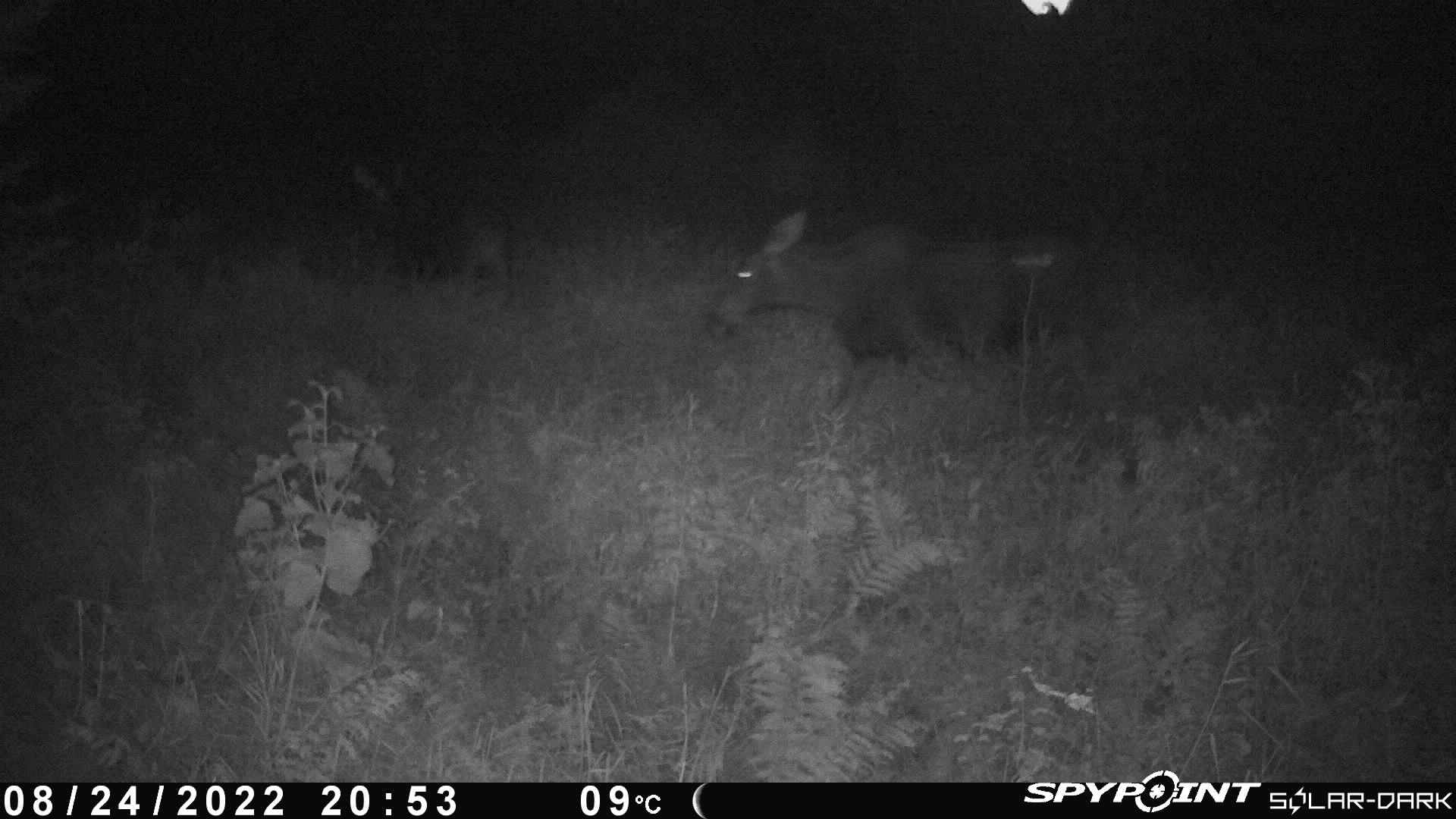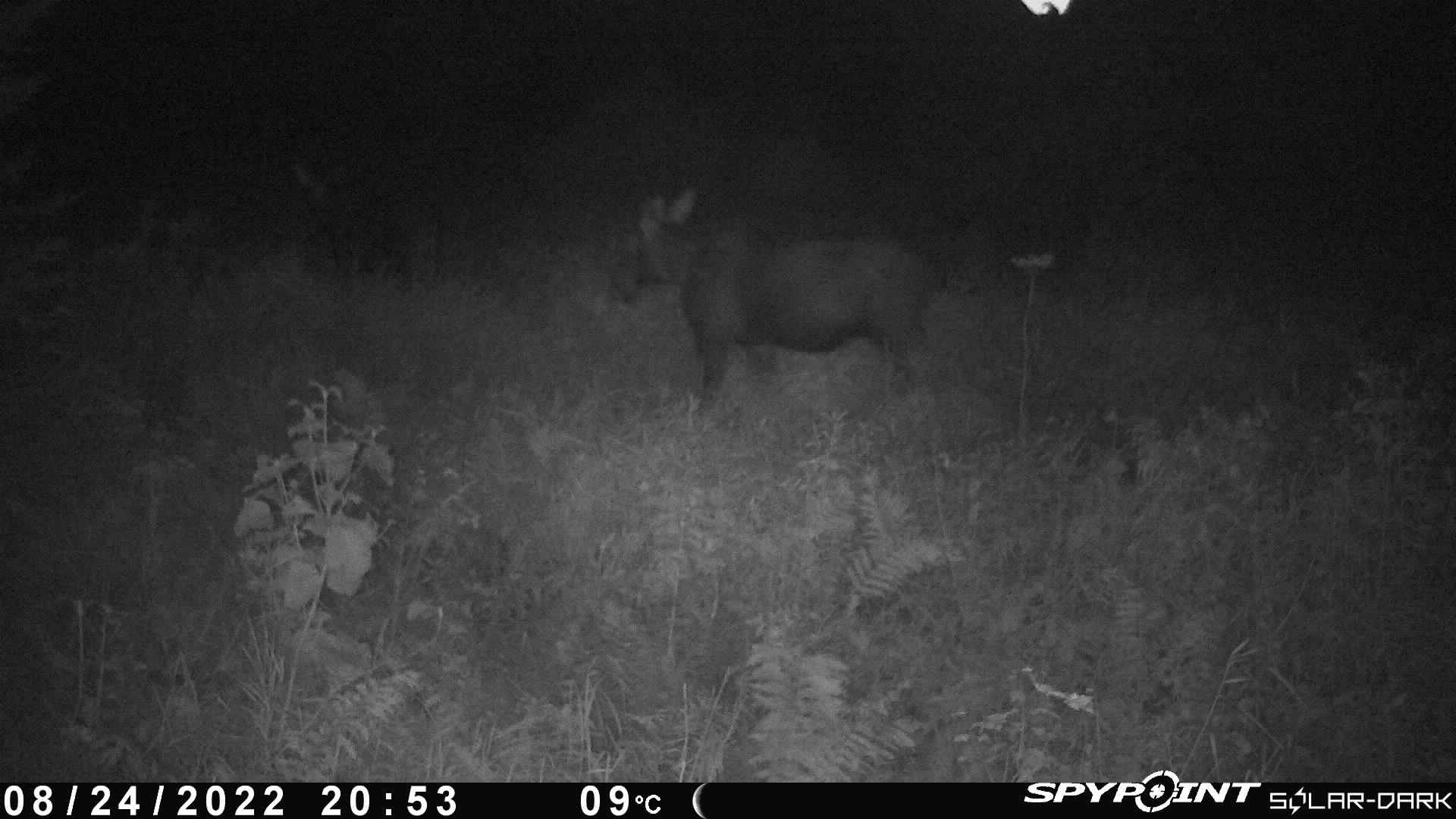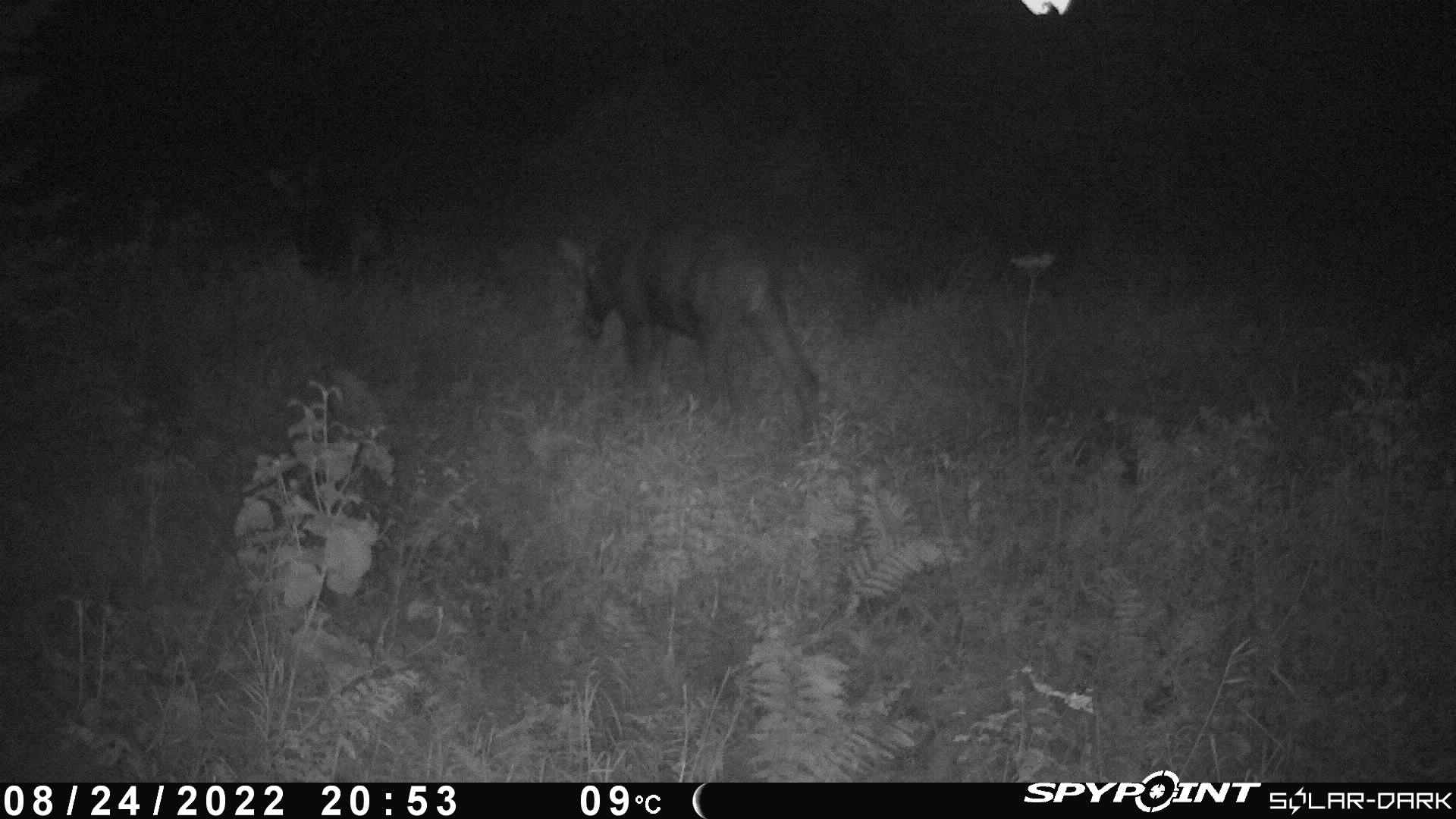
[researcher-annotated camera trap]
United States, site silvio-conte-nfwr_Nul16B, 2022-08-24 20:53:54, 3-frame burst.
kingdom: Animalia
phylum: Chordata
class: Mammalia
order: Artiodactyla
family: Cervidae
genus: Alces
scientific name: Alces alces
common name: moose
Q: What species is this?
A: Moose (Alces alces).